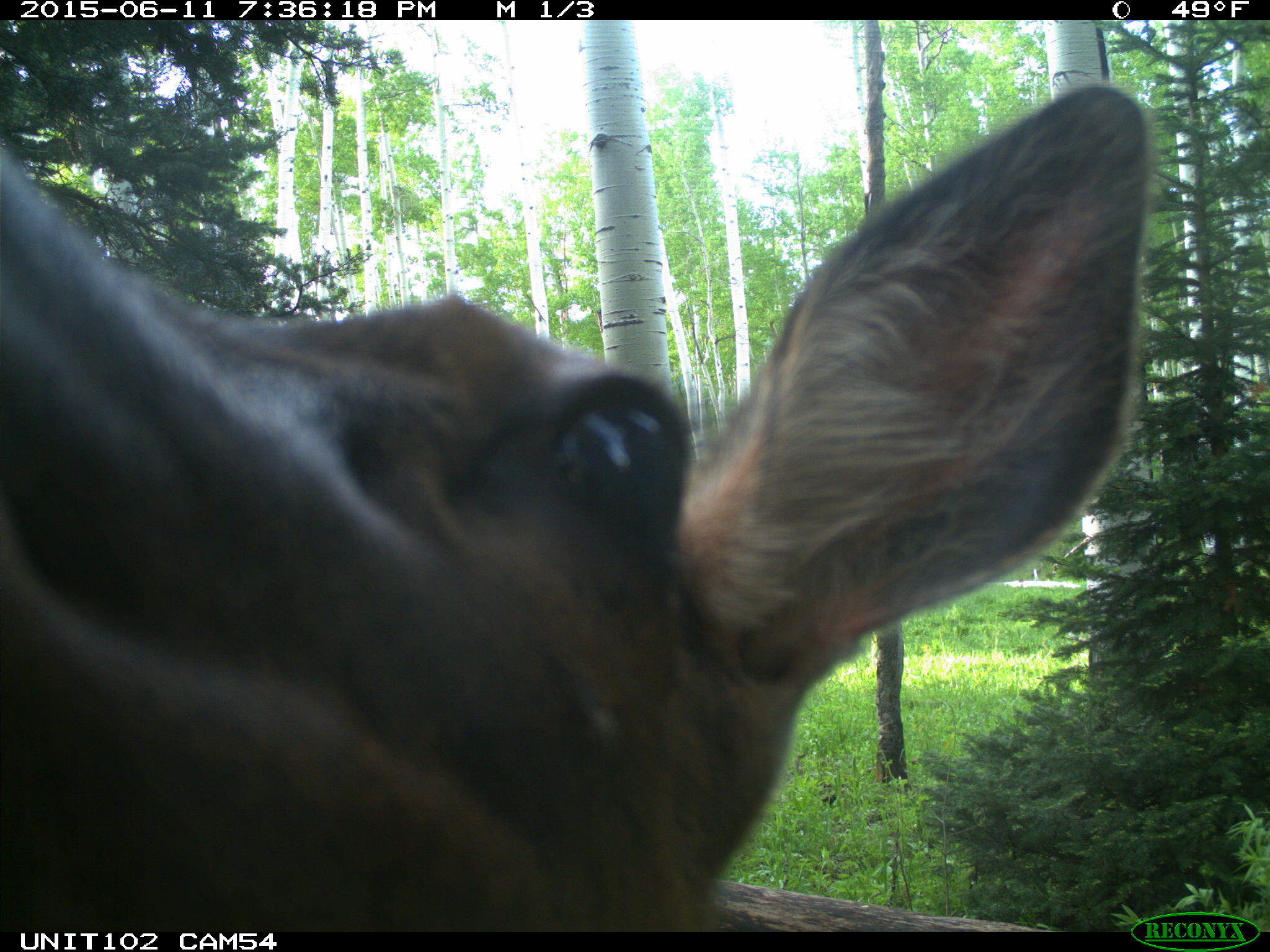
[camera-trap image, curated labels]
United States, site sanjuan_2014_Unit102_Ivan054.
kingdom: Animalia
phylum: Chordata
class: Mammalia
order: Artiodactyla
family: Cervidae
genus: Cervus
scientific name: Cervus elaphus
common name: red deer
Cervus elaphus (red deer).